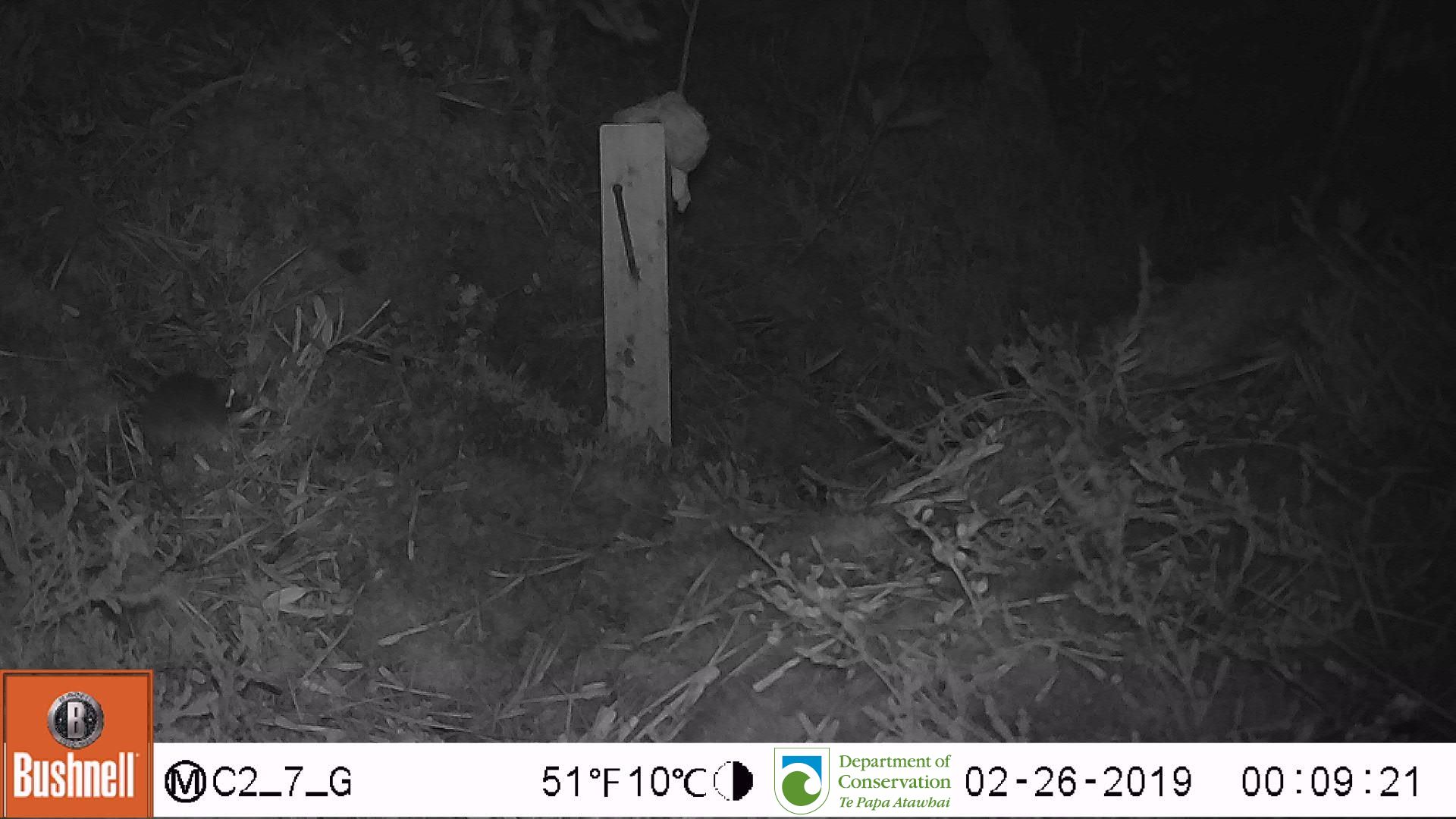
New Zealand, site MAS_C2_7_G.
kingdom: Animalia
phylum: Chordata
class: Mammalia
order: Rodentia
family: Muridae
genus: Mus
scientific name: Mus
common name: mouse